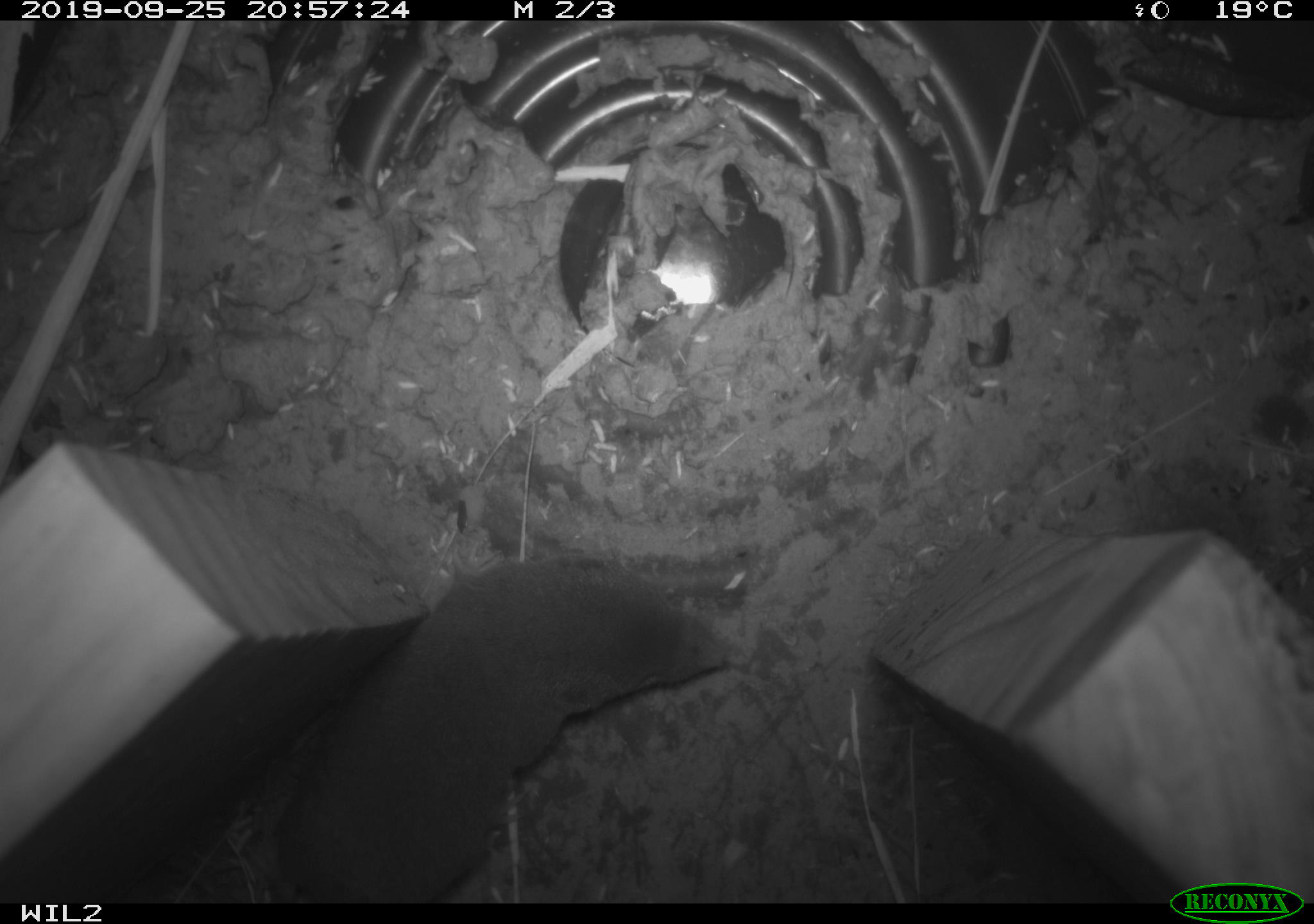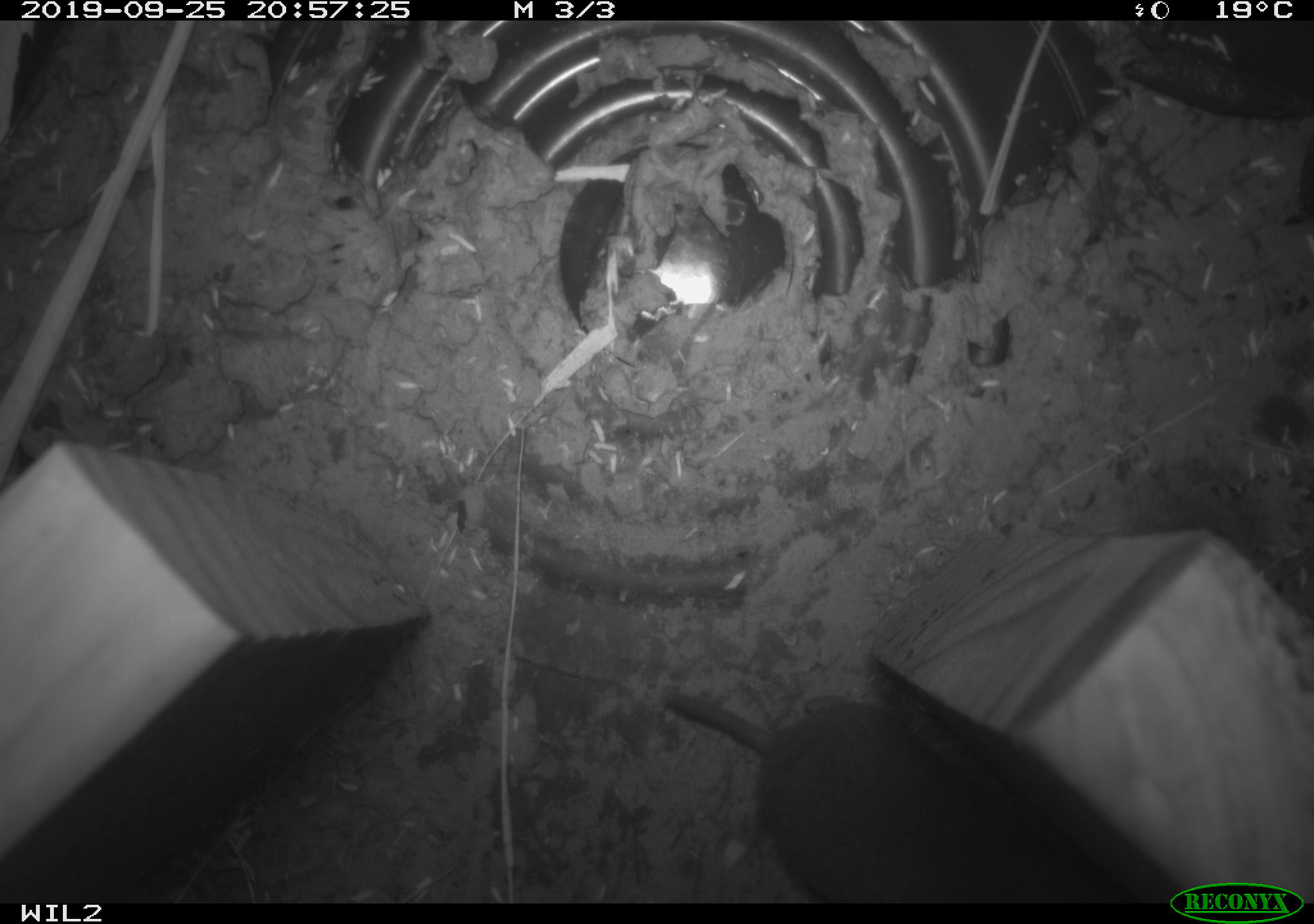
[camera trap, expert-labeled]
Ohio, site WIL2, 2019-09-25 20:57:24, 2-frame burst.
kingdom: Animalia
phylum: Chordata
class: Mammalia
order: Eulipotyphla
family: Soricidae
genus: Blarina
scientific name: Blarina brevicauda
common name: northern short-tailed shrew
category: n. short-tailed shrew